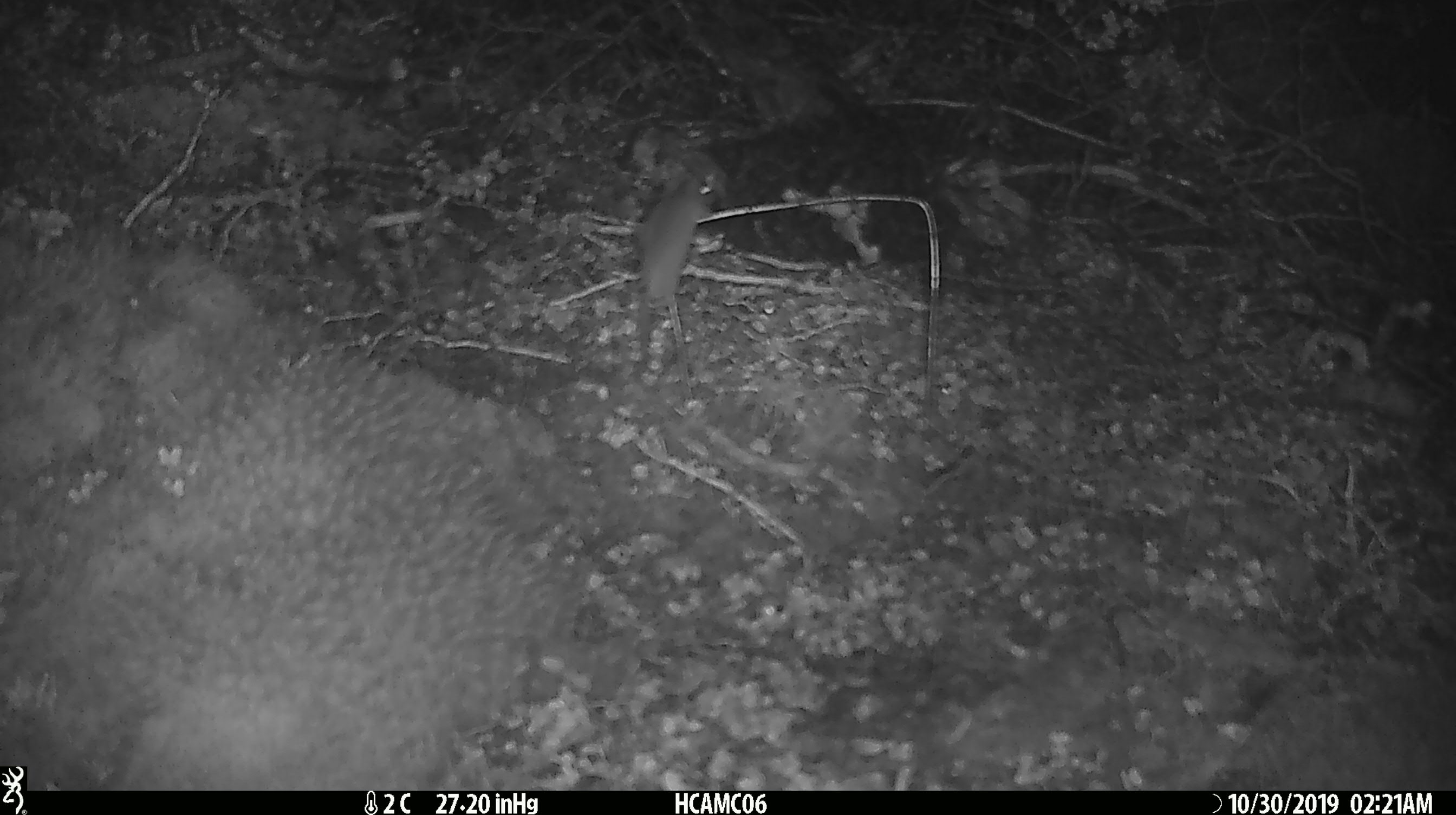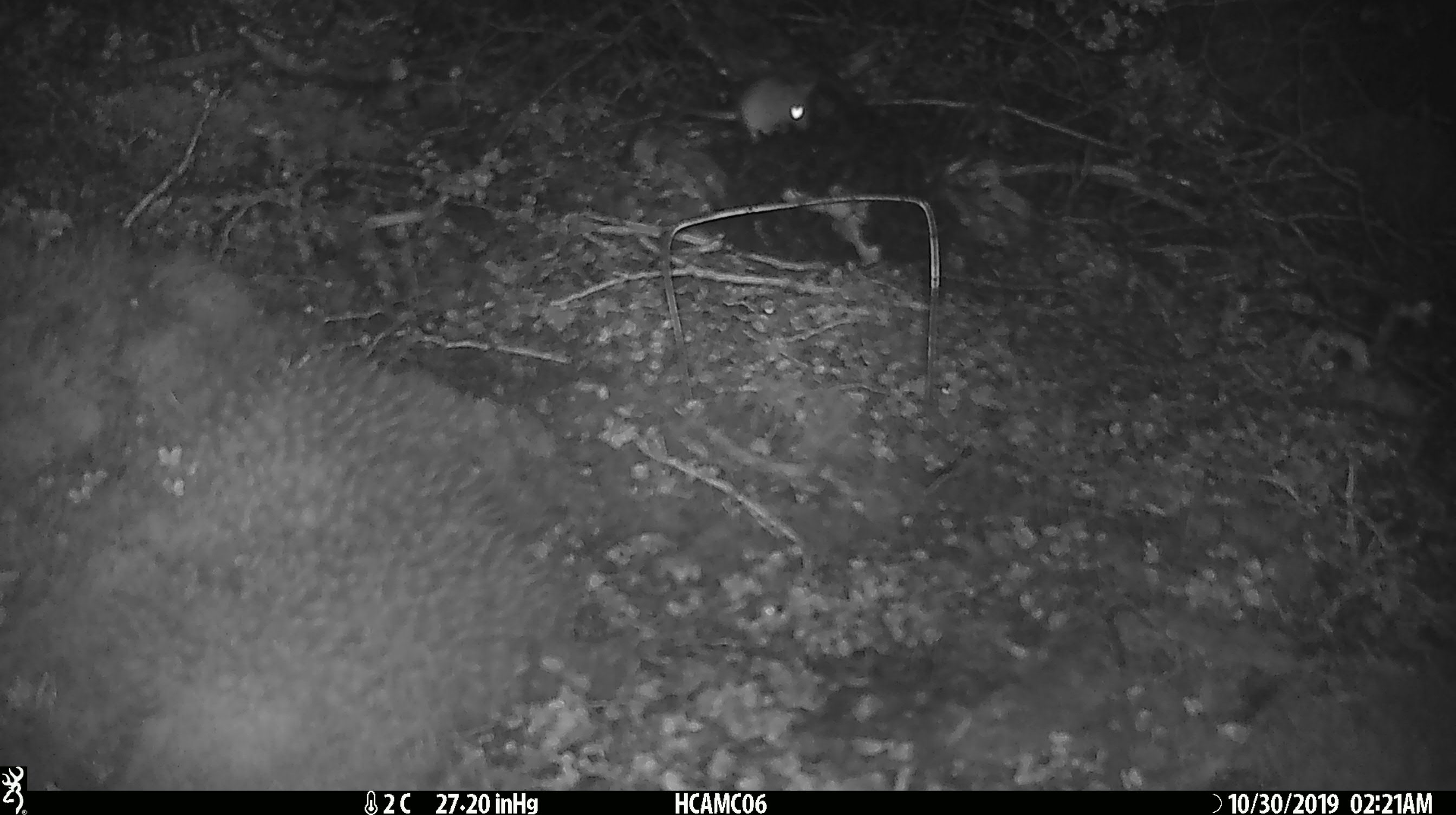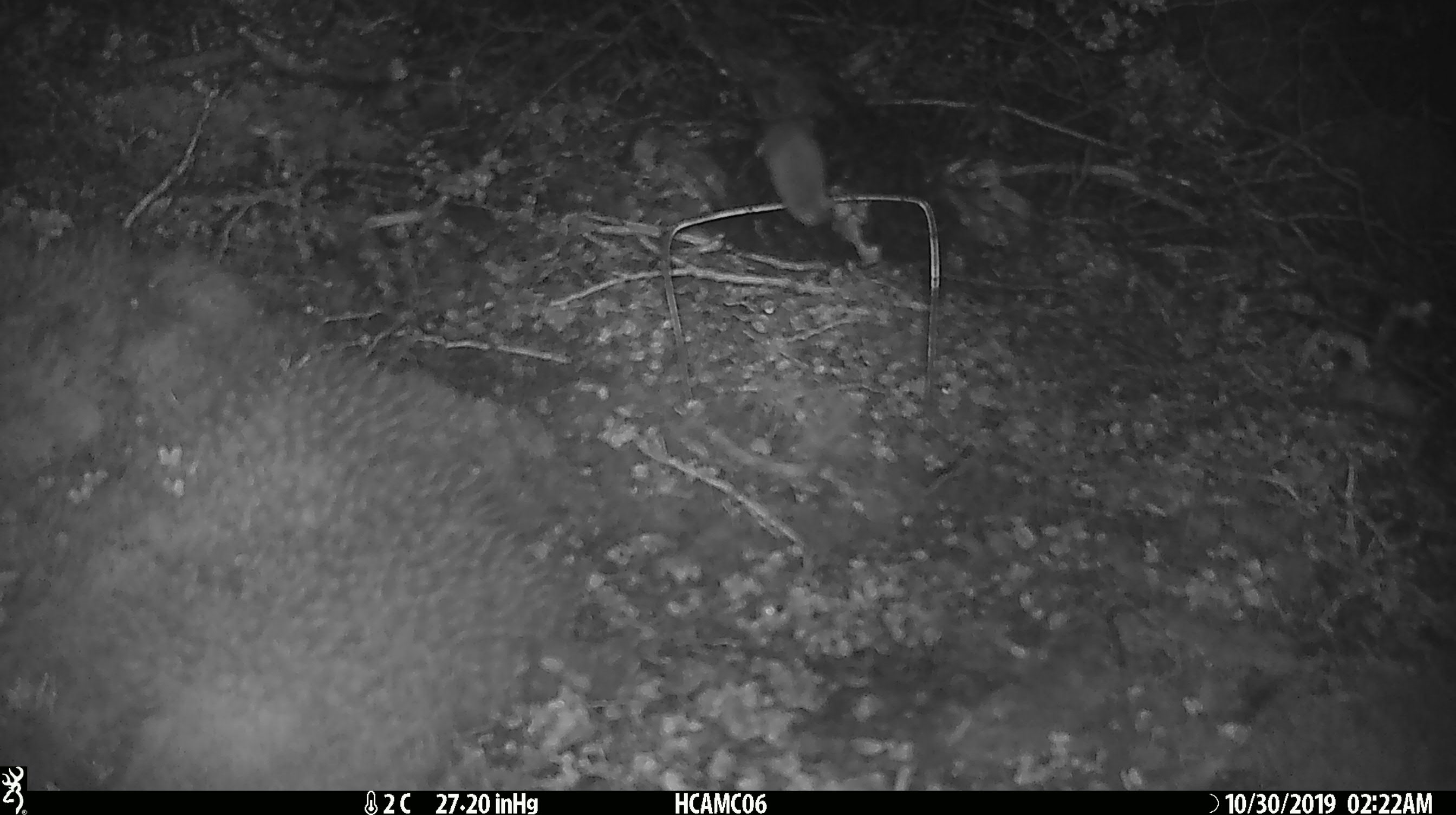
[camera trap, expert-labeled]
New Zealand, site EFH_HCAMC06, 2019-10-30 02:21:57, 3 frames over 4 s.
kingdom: Animalia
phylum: Chordata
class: Mammalia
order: Rodentia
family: Muridae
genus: Mus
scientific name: Mus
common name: mouse